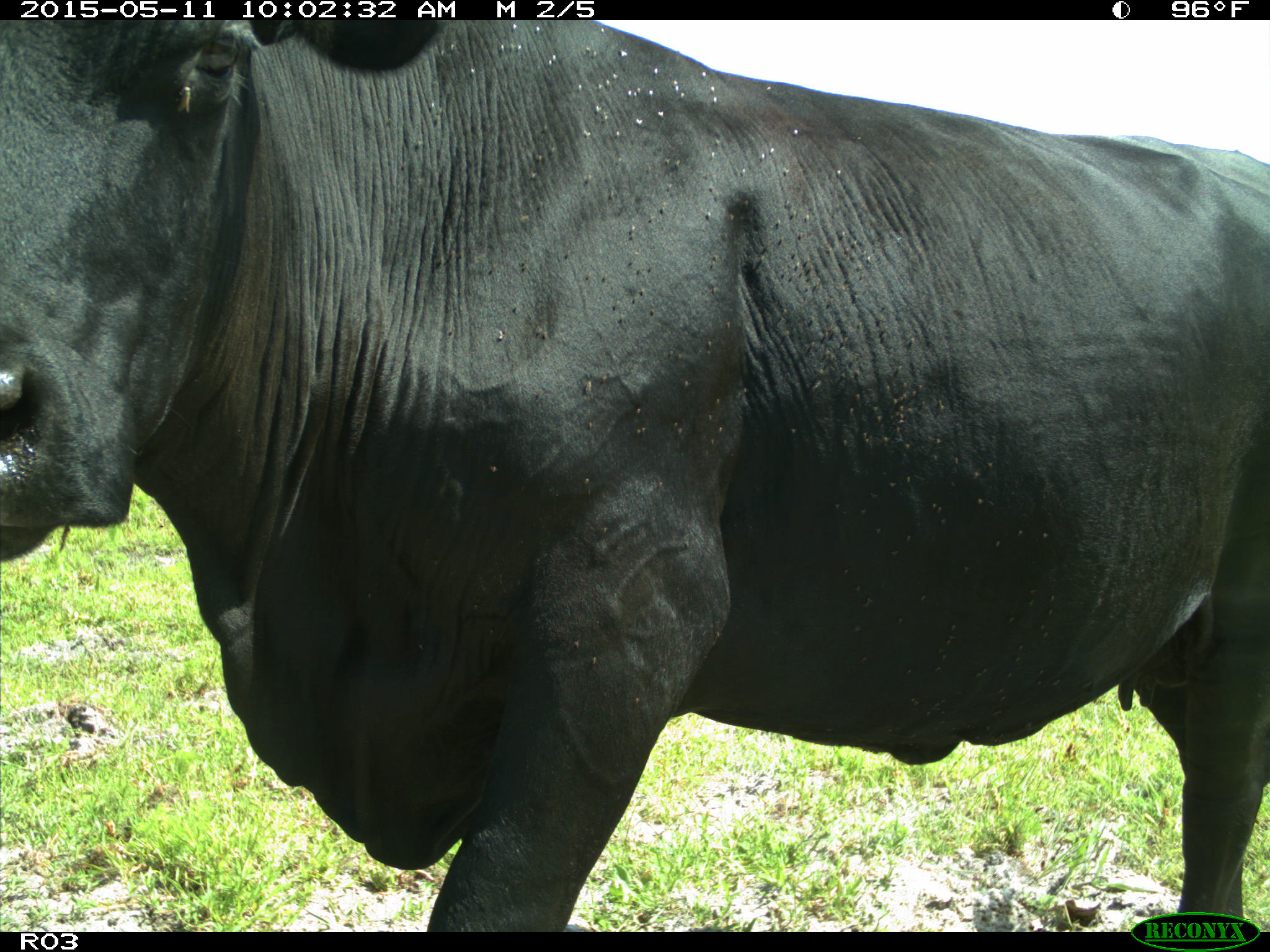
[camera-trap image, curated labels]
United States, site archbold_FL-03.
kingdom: Animalia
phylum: Chordata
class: Mammalia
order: Artiodactyla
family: Bovidae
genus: Bos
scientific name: Bos taurus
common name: domestic cow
Bos taurus (domestic cow).